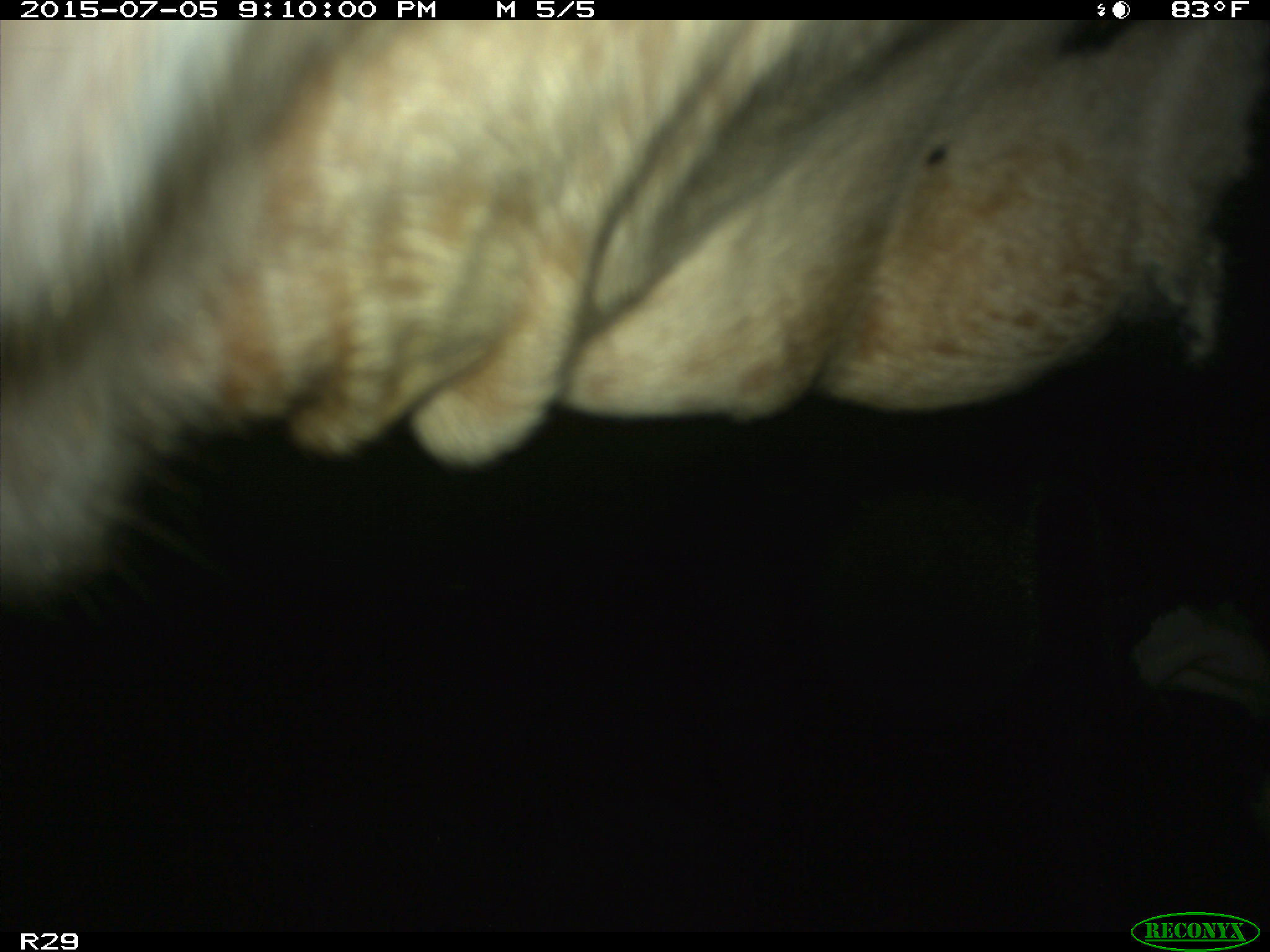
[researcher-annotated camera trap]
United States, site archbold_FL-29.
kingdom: Animalia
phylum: Chordata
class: Mammalia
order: Artiodactyla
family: Bovidae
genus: Bos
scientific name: Bos taurus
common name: domestic cow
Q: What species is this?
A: Bos taurus (domestic cow).